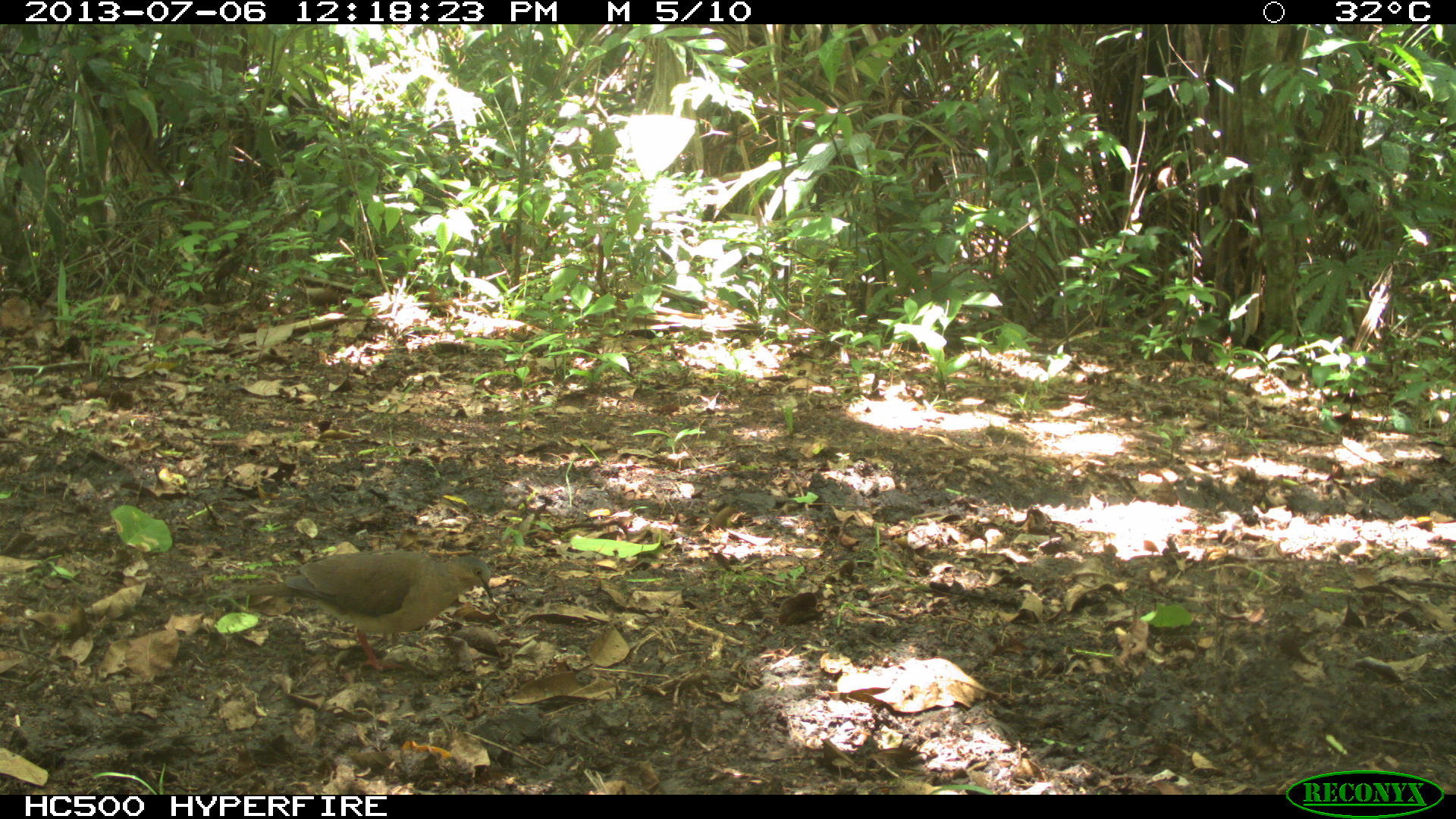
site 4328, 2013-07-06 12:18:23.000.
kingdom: Animalia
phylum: Chordata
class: Aves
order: Columbiformes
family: Columbidae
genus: Leptotila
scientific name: Leptotila plumbeiceps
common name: gray-headed dove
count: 1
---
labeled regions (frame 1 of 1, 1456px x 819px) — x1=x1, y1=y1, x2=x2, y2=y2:
leptotila plumbeiceps: x1=241, y1=552, x2=493, y2=670